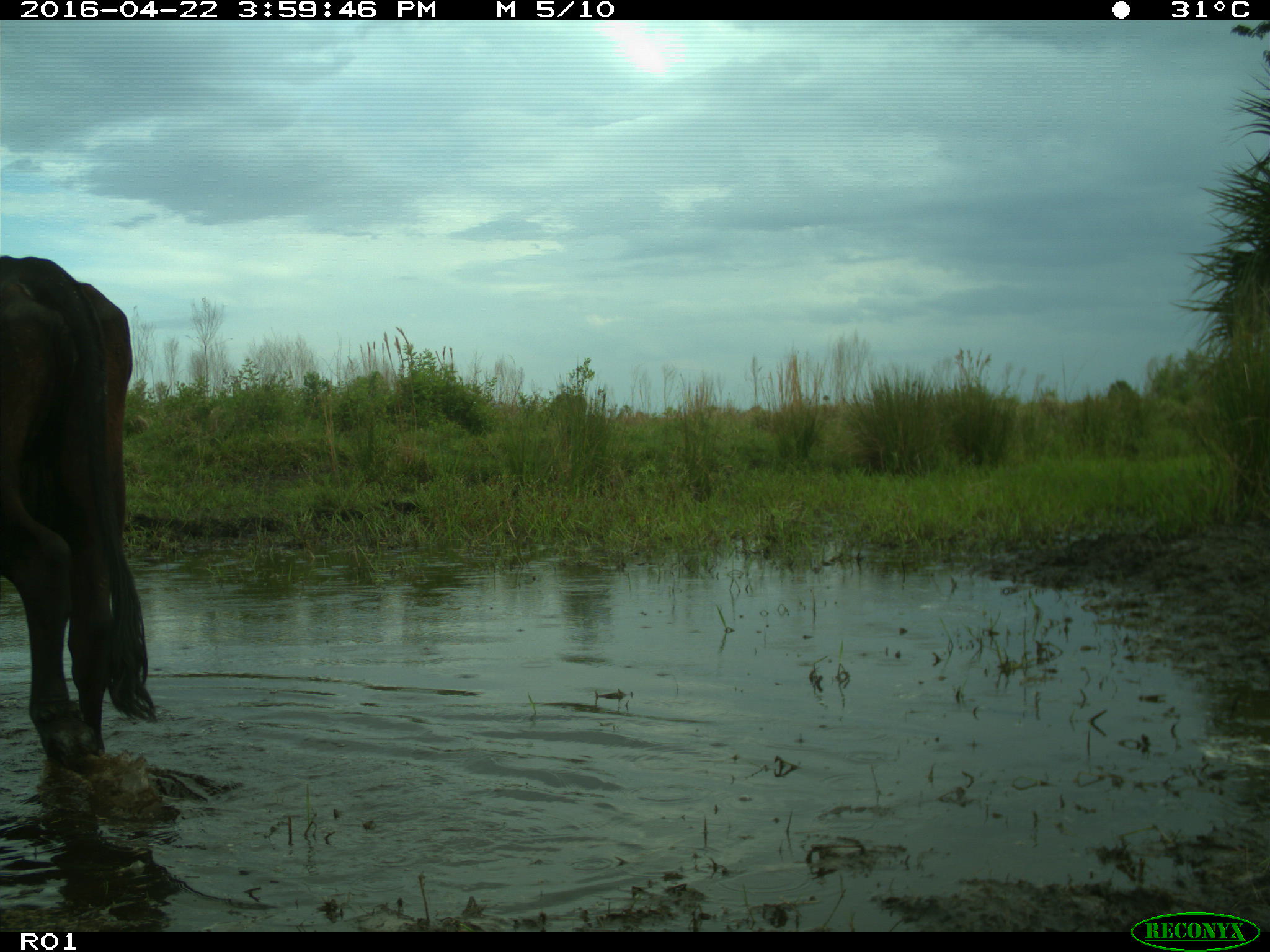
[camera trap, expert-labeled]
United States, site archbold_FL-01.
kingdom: Animalia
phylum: Chordata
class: Mammalia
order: Artiodactyla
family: Bovidae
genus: Bos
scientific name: Bos taurus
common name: domestic cow